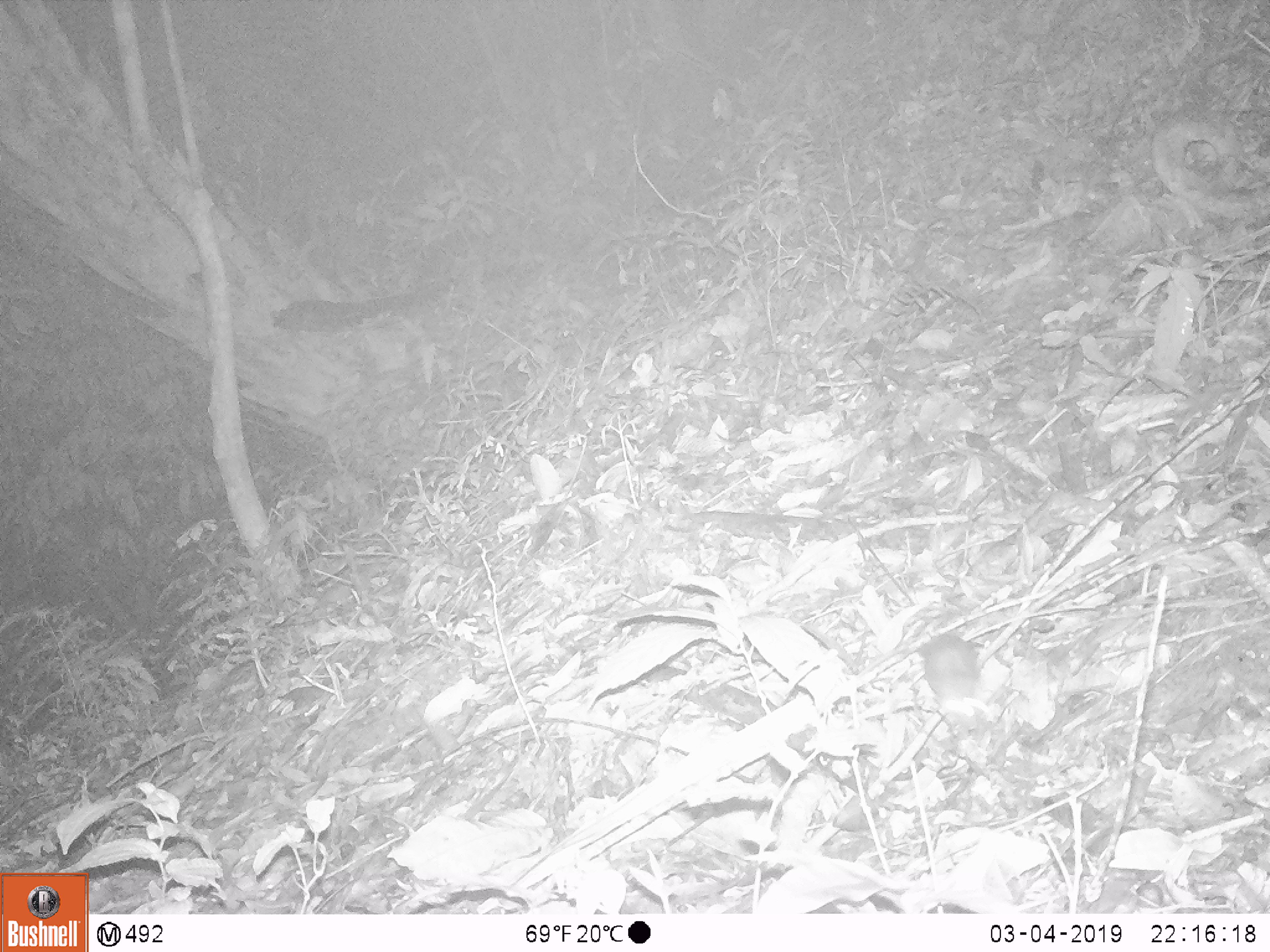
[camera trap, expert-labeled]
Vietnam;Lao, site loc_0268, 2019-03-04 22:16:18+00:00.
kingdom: Animalia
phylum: Chordata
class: Mammalia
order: Rodentia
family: Muridae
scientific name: Muridae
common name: old-world mice and rats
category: unidentified murid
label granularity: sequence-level